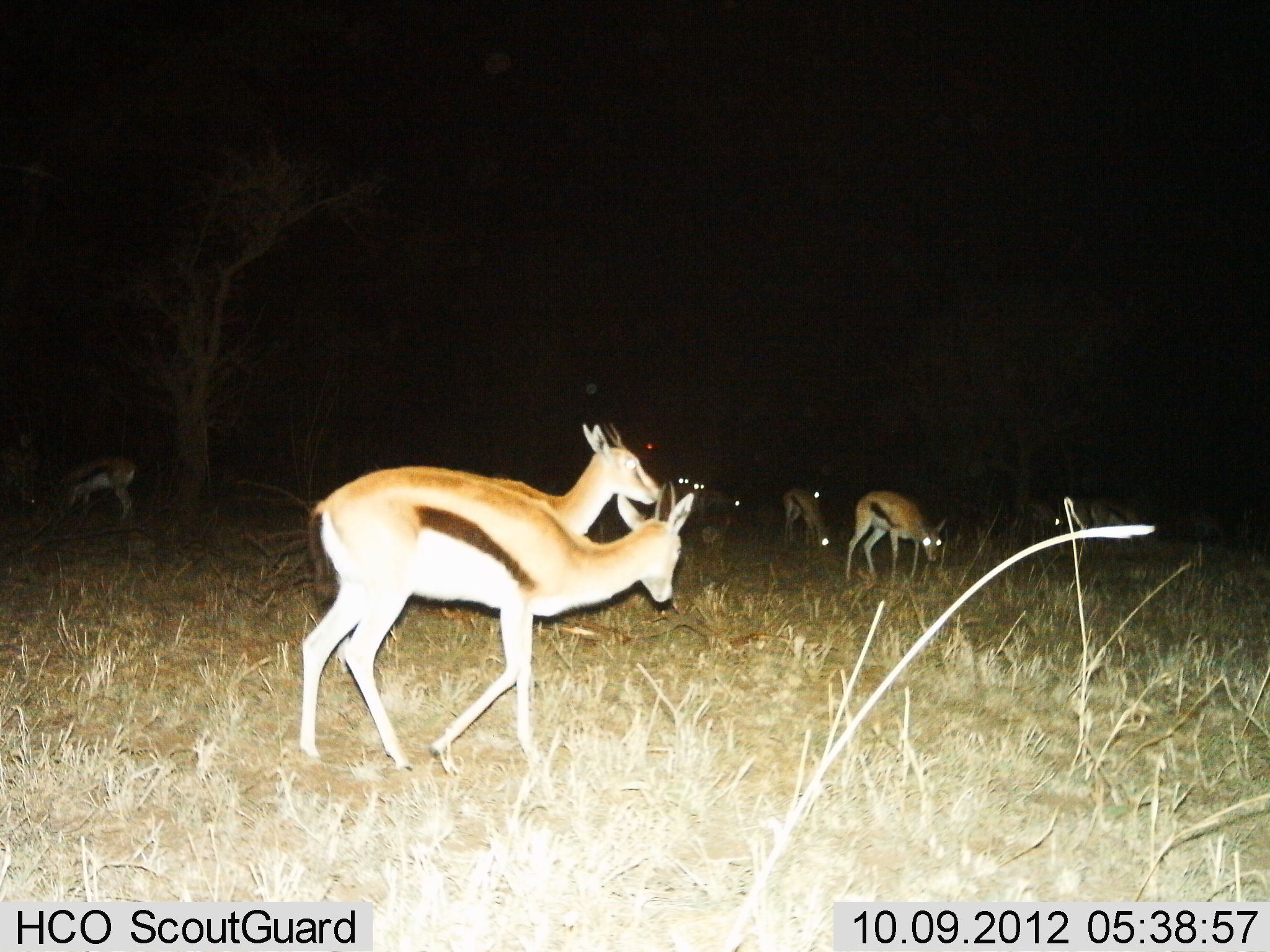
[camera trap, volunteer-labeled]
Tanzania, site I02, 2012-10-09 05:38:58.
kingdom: Animalia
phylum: Chordata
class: Mammalia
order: Artiodactyla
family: Bovidae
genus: Eudorcas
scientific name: Eudorcas thomsonii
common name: thomson's gazelle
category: gazellethomsons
Gazellethomsons (thomson's gazelle) (Eudorcas thomsonii), count 9. Behavior (volunteer vote fractions): standing 30%, resting 10%, moving 60%, interacting 0%. Young present (vote fraction): 0%. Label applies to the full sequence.